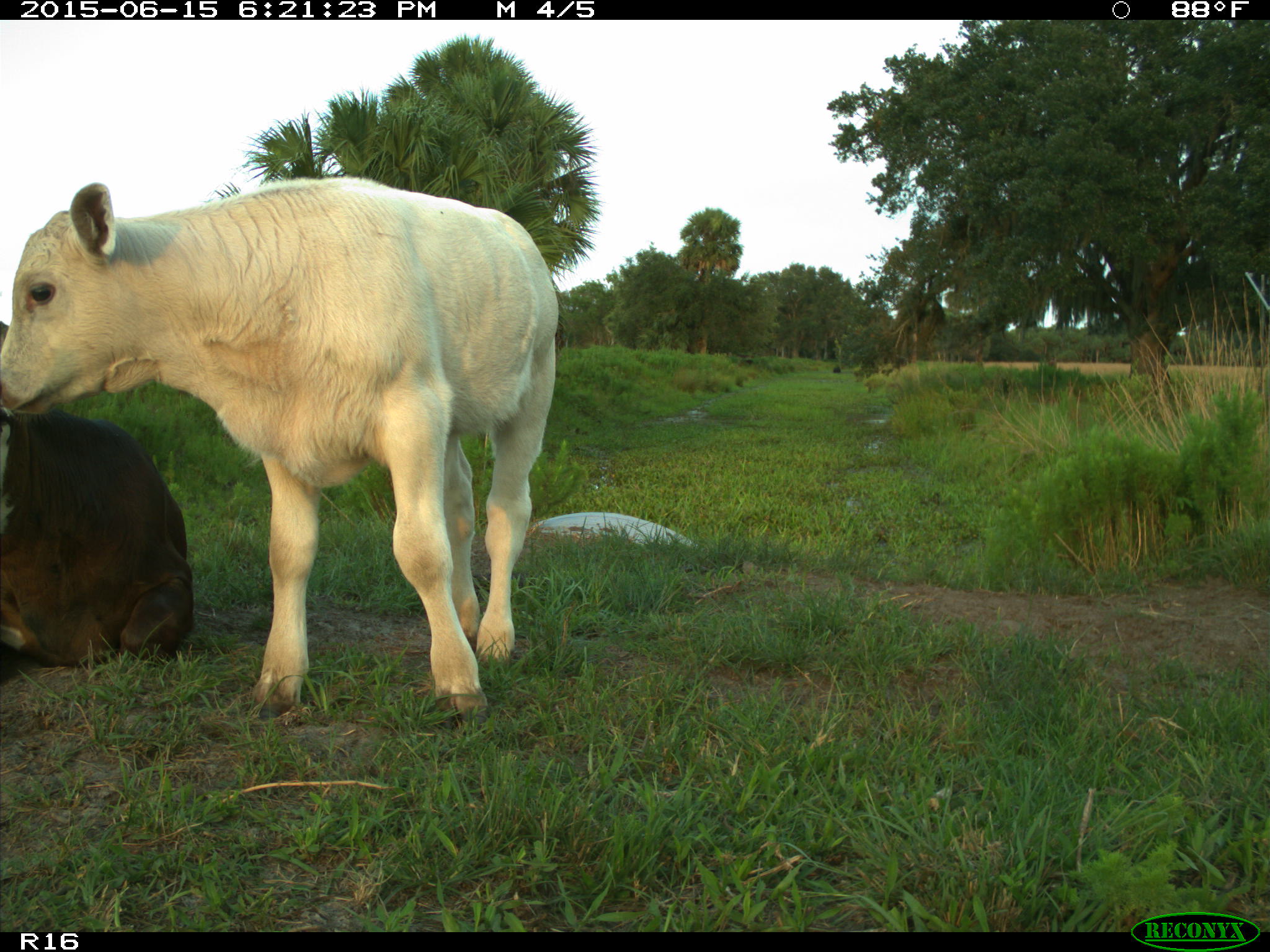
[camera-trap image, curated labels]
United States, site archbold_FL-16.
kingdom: Animalia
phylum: Chordata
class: Mammalia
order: Artiodactyla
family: Bovidae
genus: Bos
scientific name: Bos taurus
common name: domestic cow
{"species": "Bos taurus (domestic cow)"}